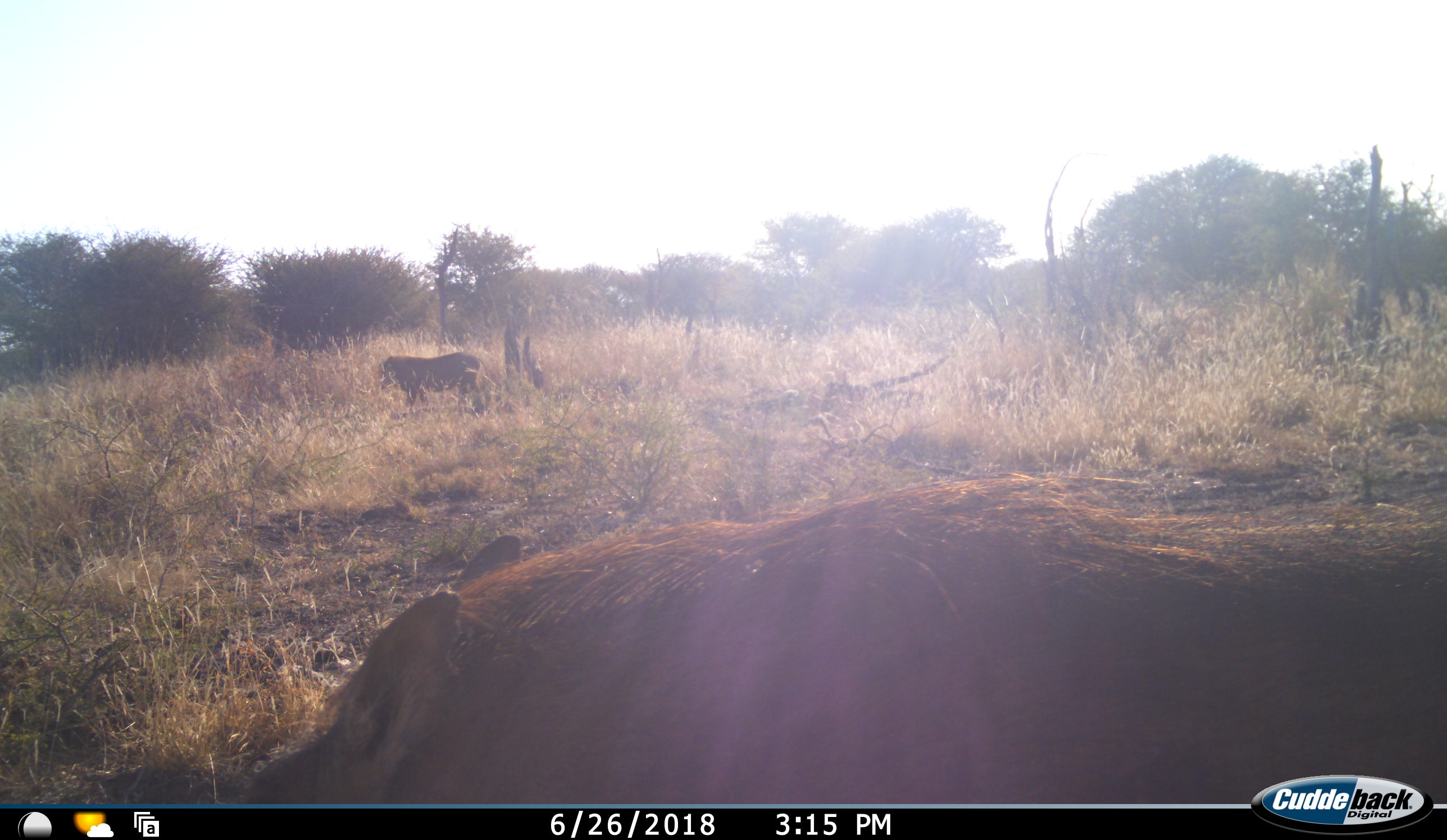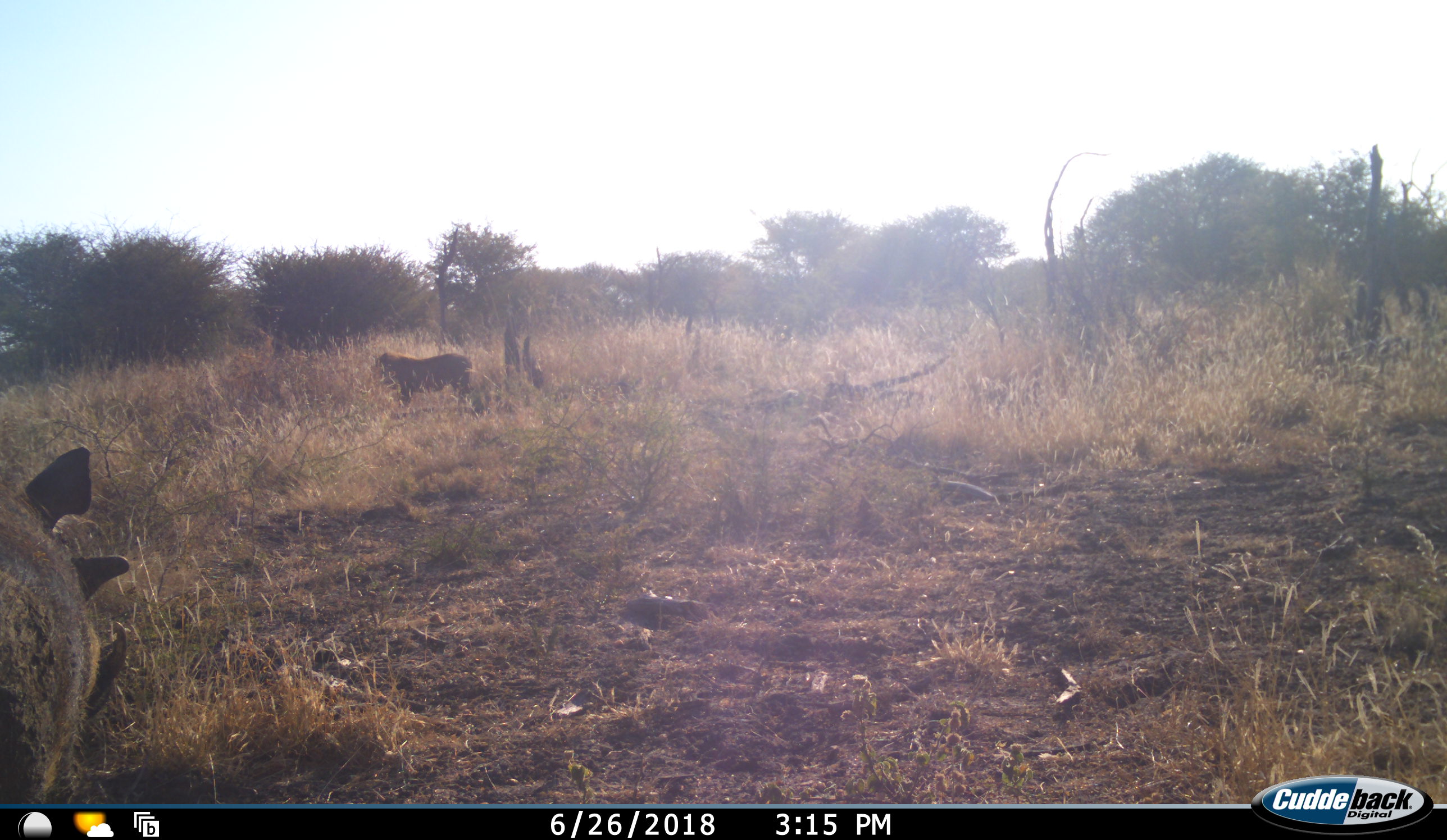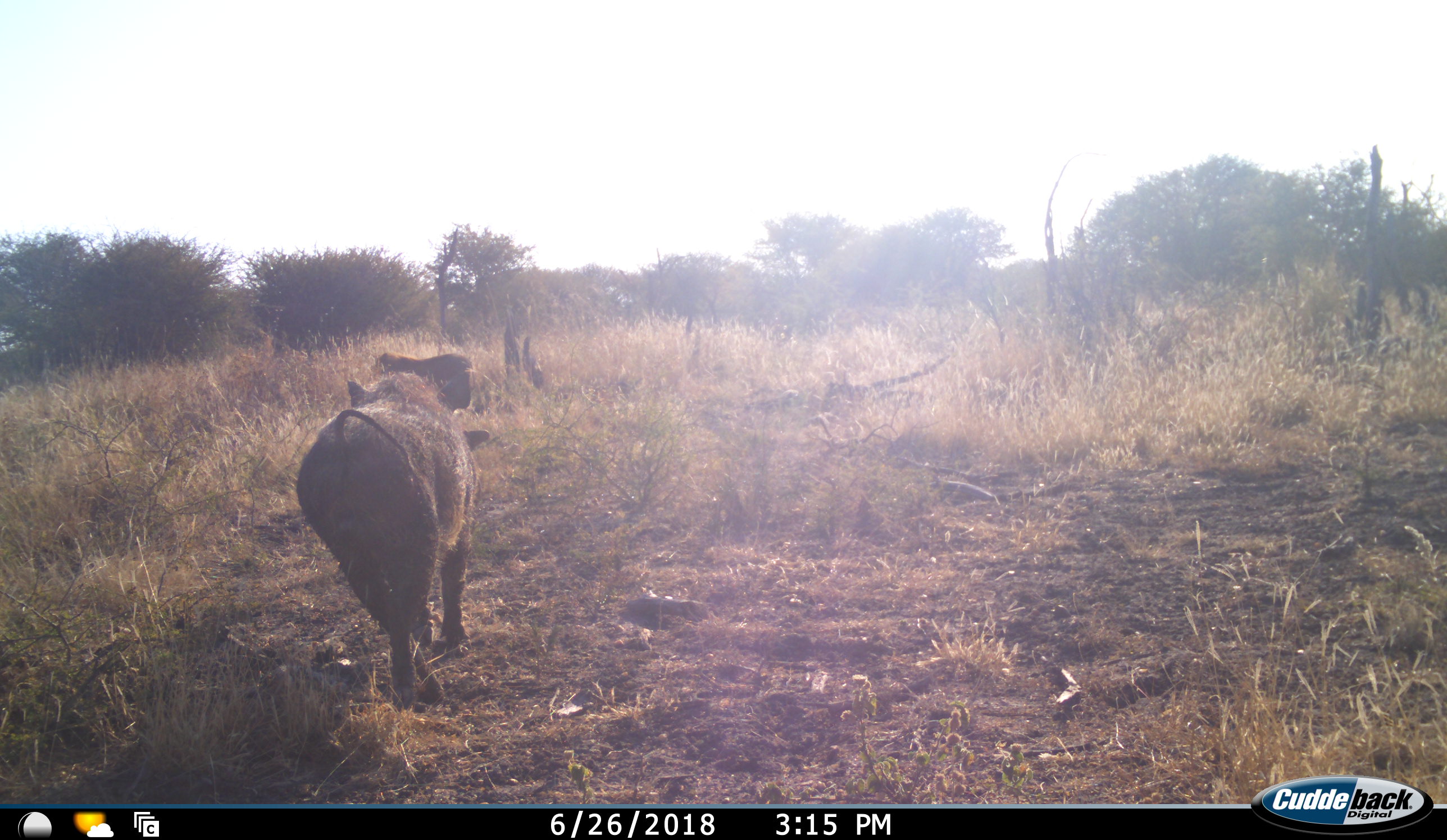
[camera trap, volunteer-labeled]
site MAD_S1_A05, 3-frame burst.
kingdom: Animalia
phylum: Chordata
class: Mammalia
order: Artiodactyla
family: Suidae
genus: Phacochoerus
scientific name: Phacochoerus africanus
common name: warthog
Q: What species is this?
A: Warthog (Phacochoerus africanus).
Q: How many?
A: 2.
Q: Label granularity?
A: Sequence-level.